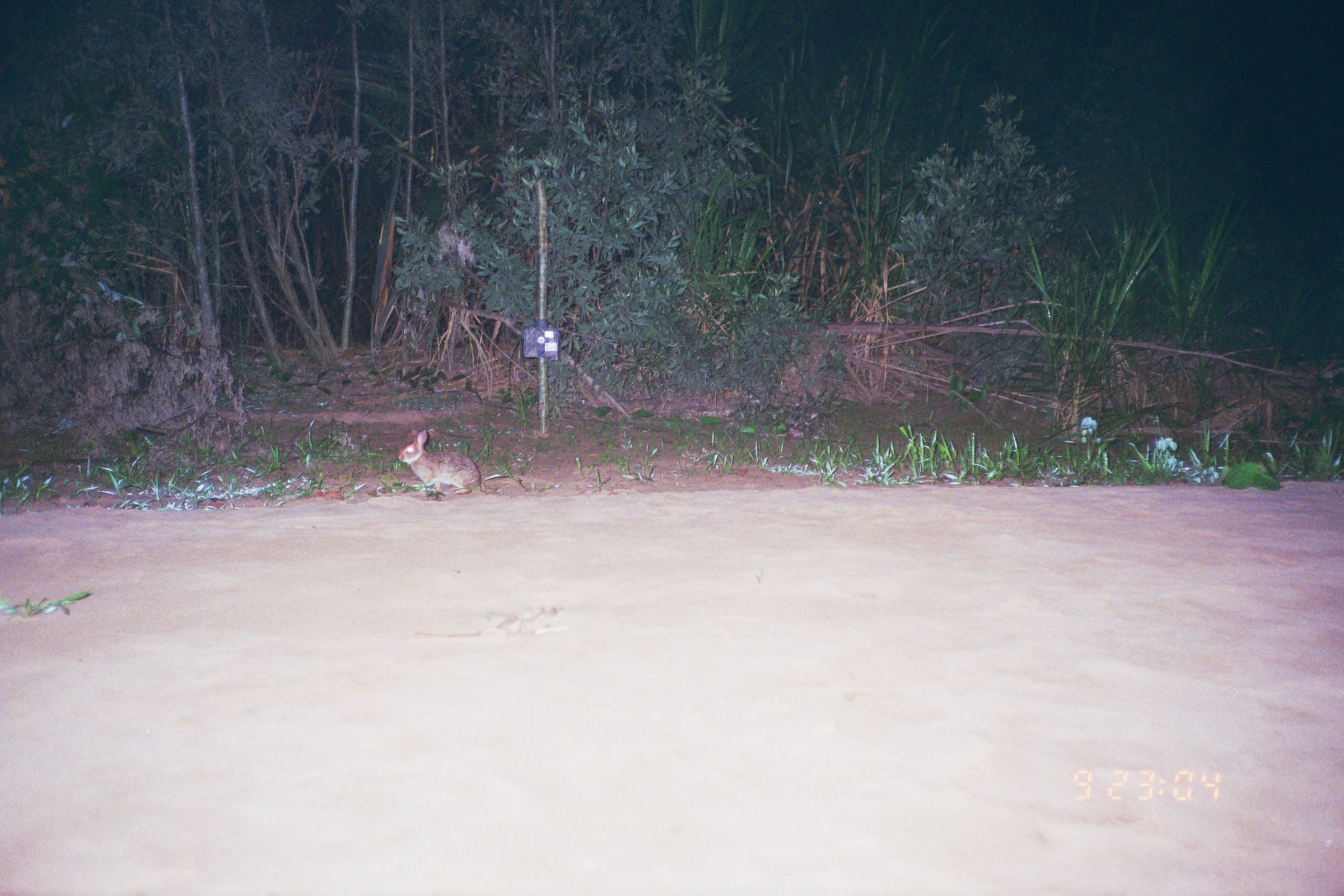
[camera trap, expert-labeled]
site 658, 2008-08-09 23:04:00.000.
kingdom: Animalia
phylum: Chordata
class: Mammalia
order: Lagomorpha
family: Leporidae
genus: Sylvilagus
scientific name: Sylvilagus brasiliensis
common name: tapeti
Sylvilagus brasiliensis (tapeti).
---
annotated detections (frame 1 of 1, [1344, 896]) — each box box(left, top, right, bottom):
sylvilagus brasiliensis: box(397, 429, 481, 495)